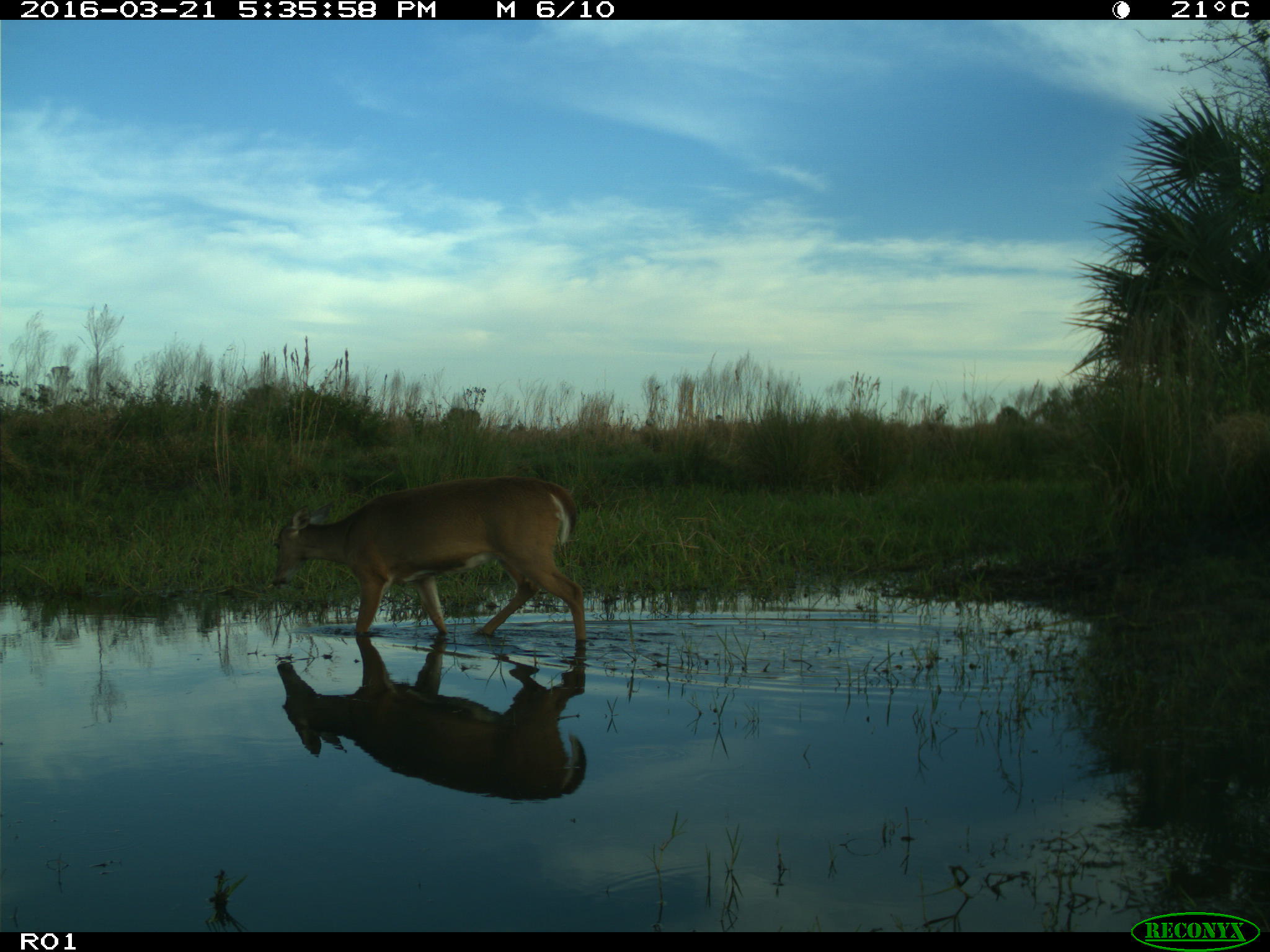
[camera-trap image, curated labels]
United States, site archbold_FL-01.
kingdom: Animalia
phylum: Chordata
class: Mammalia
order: Artiodactyla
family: Cervidae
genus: Odocoileus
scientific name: Odocoileus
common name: deer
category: unidentified deer